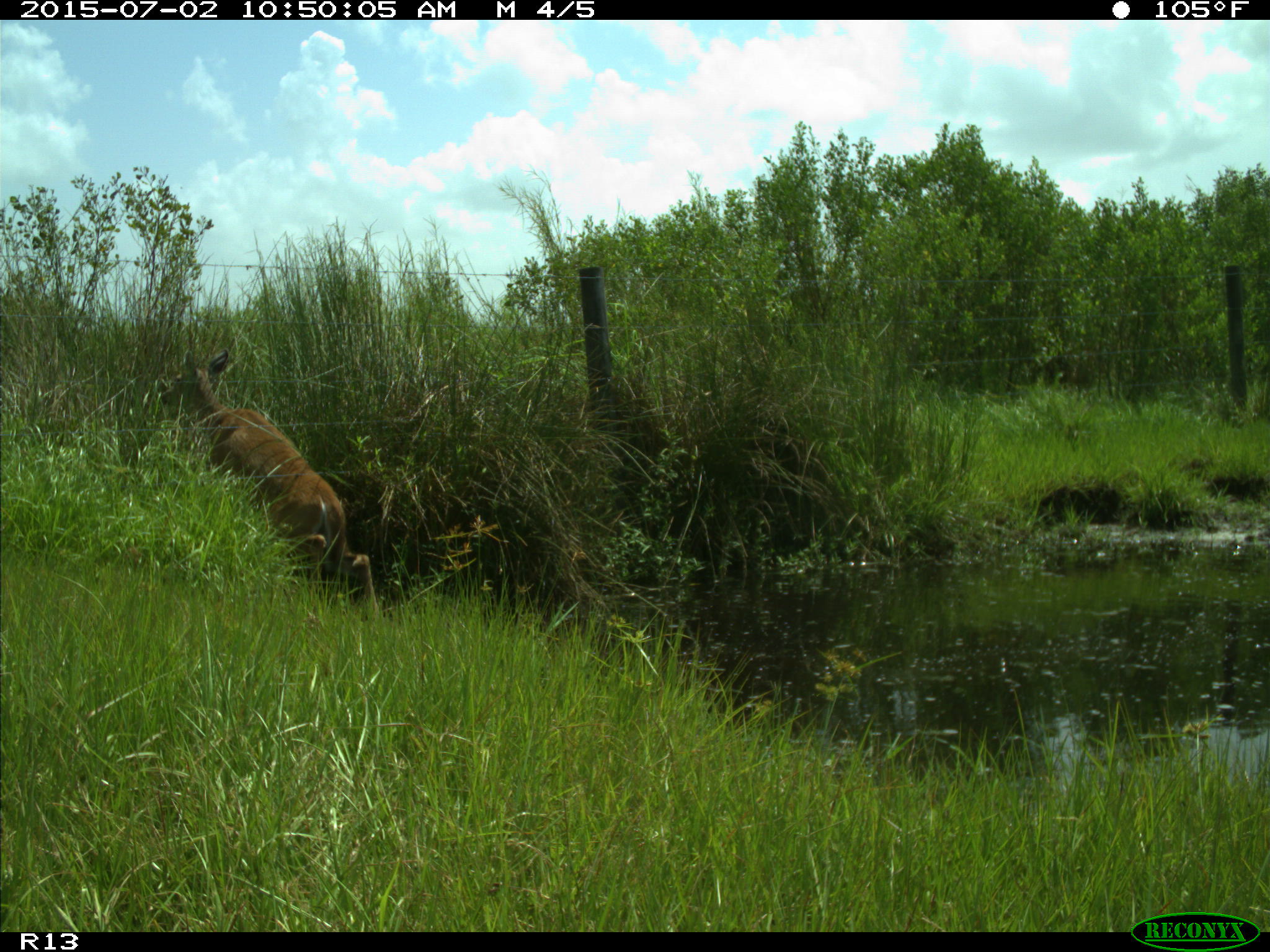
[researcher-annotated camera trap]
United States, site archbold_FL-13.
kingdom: Animalia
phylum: Chordata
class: Mammalia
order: Artiodactyla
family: Cervidae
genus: Odocoileus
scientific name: Odocoileus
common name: deer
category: unidentified deer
Unidentified deer (deer) (Odocoileus).